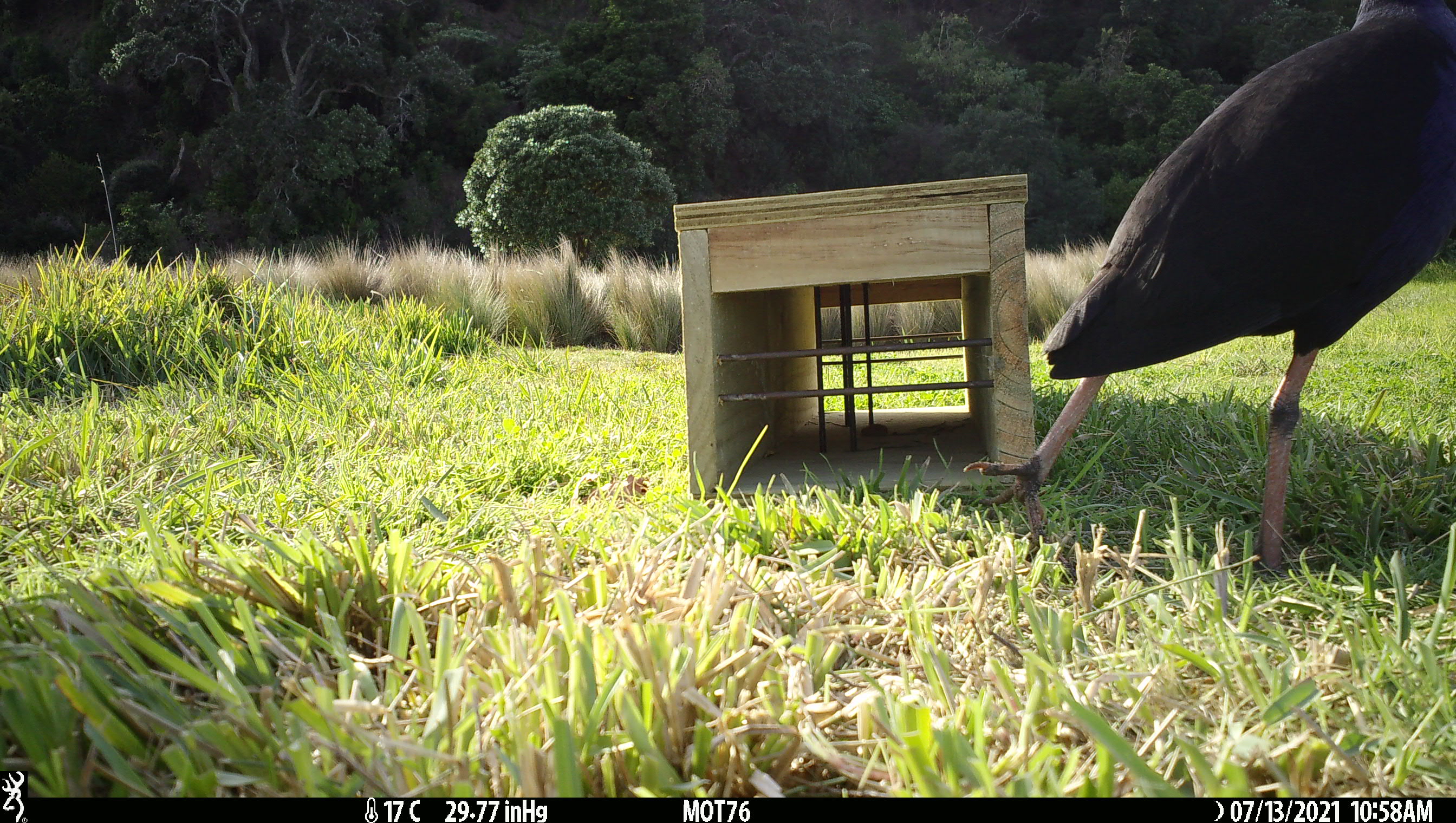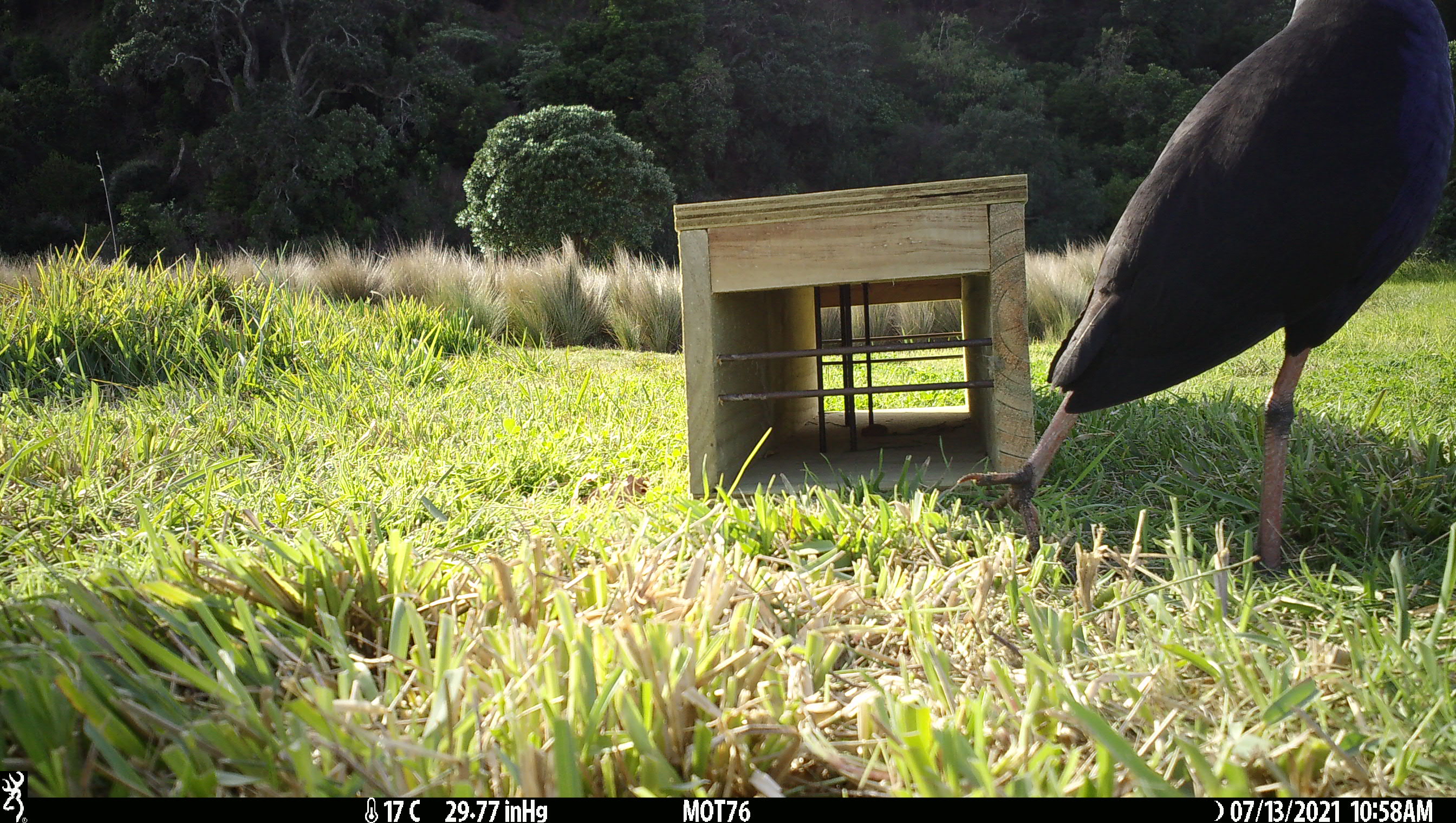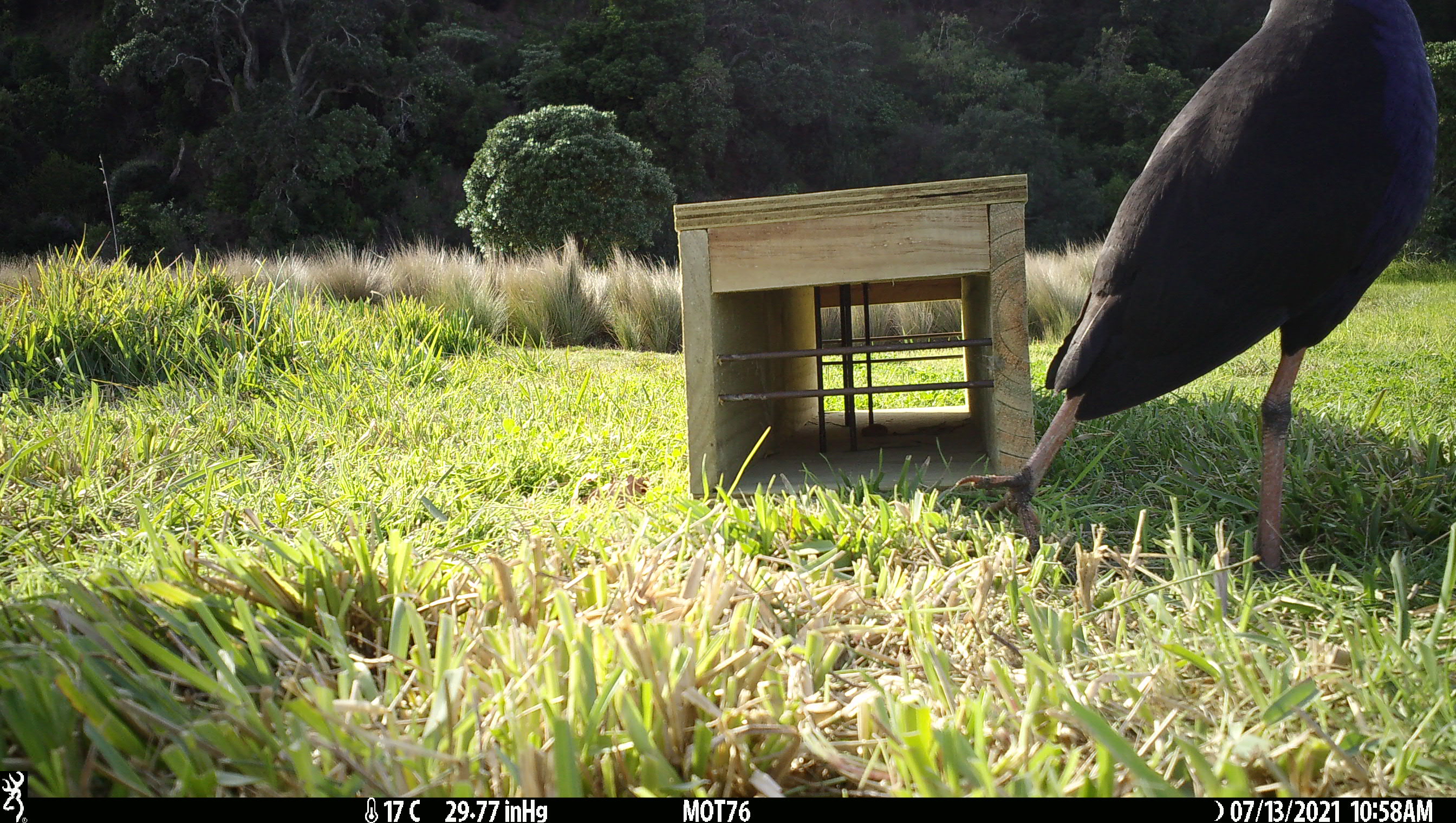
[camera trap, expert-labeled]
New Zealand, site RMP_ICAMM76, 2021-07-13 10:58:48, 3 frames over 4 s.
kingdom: Animalia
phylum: Chordata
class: Aves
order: Gruiformes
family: Rallidae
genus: Porphyrio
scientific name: Porphyrio melanotus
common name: australasian swamphen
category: pukeko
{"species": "pukeko (australasian swamphen) (Porphyrio melanotus)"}